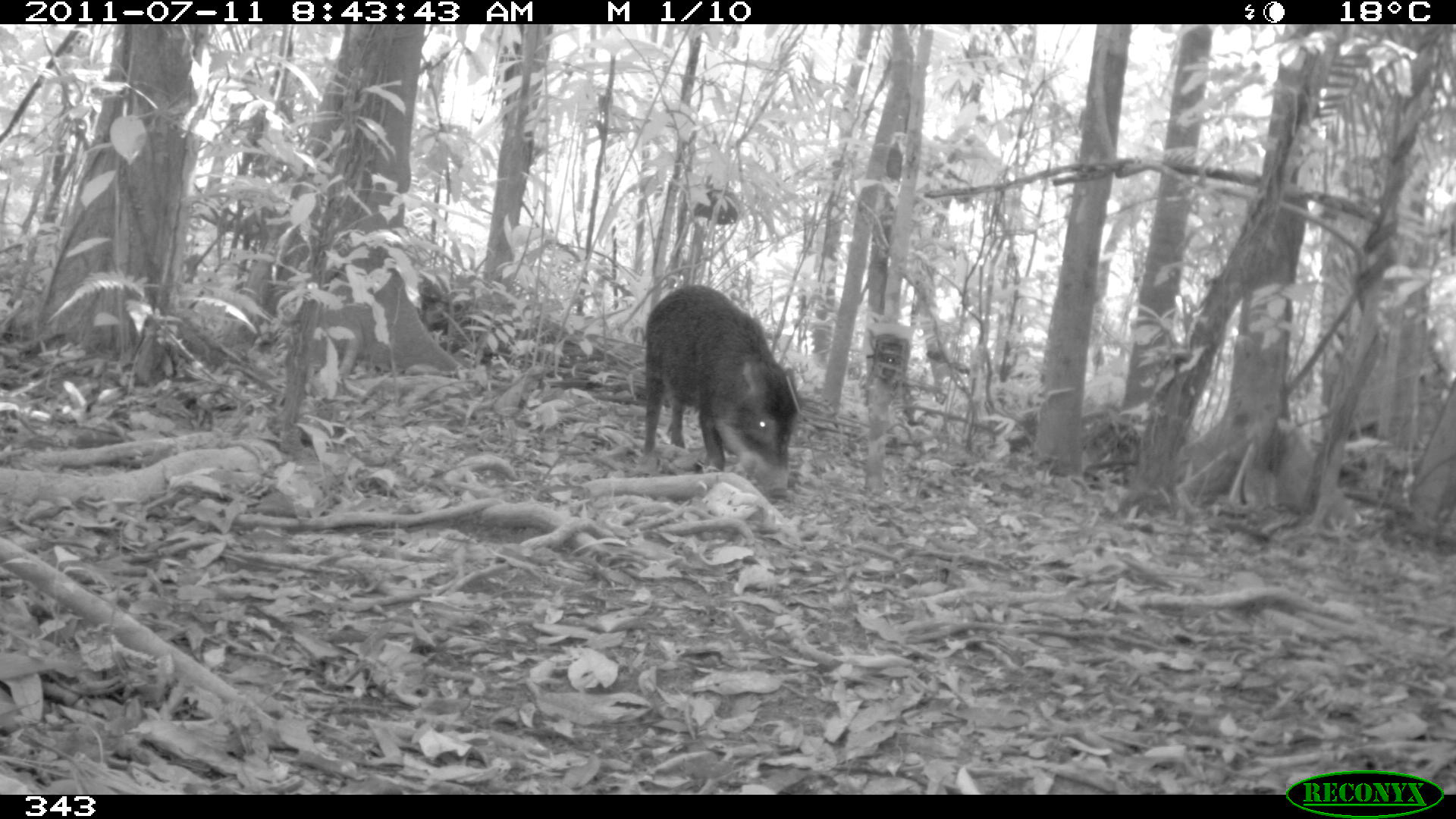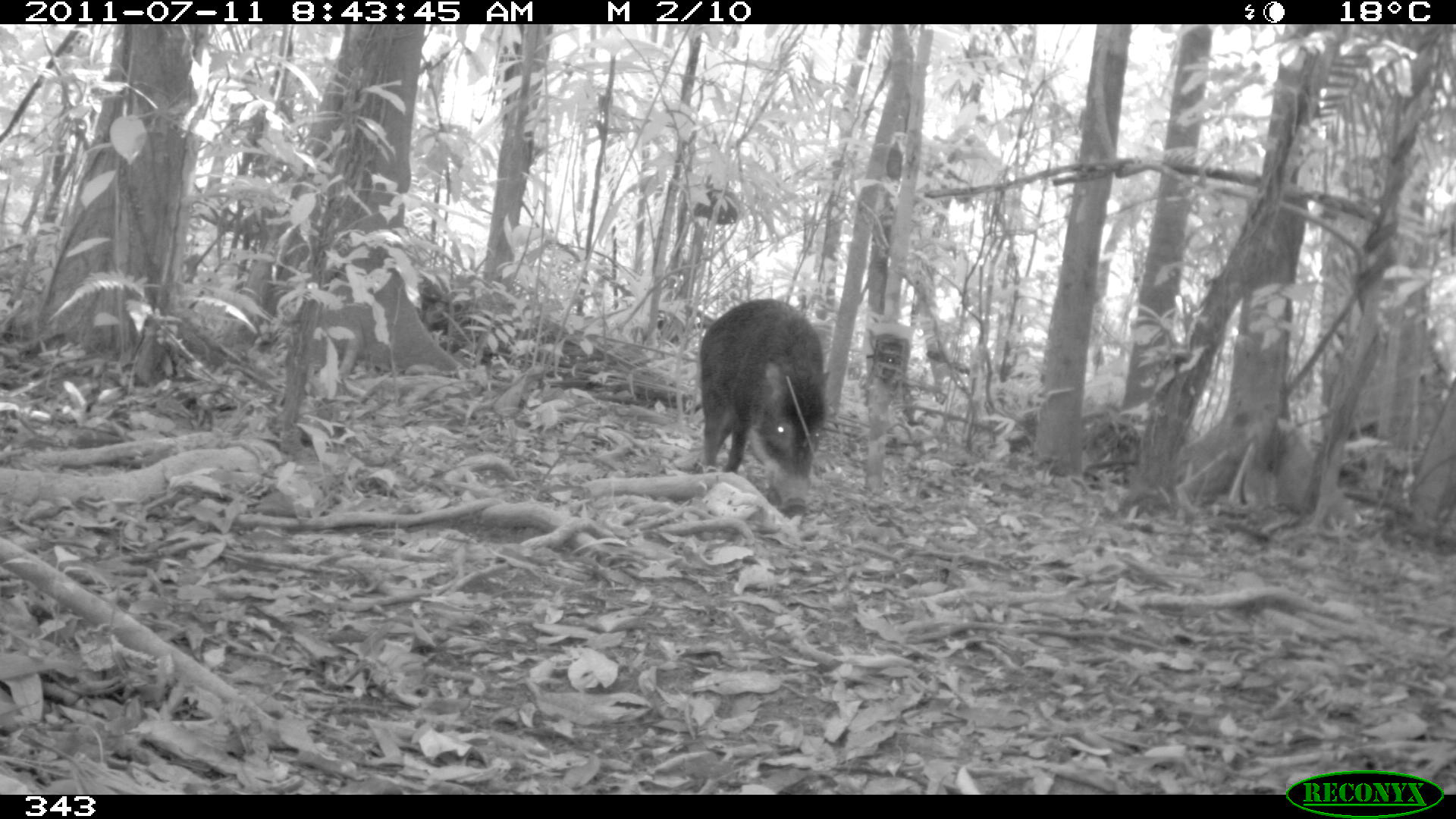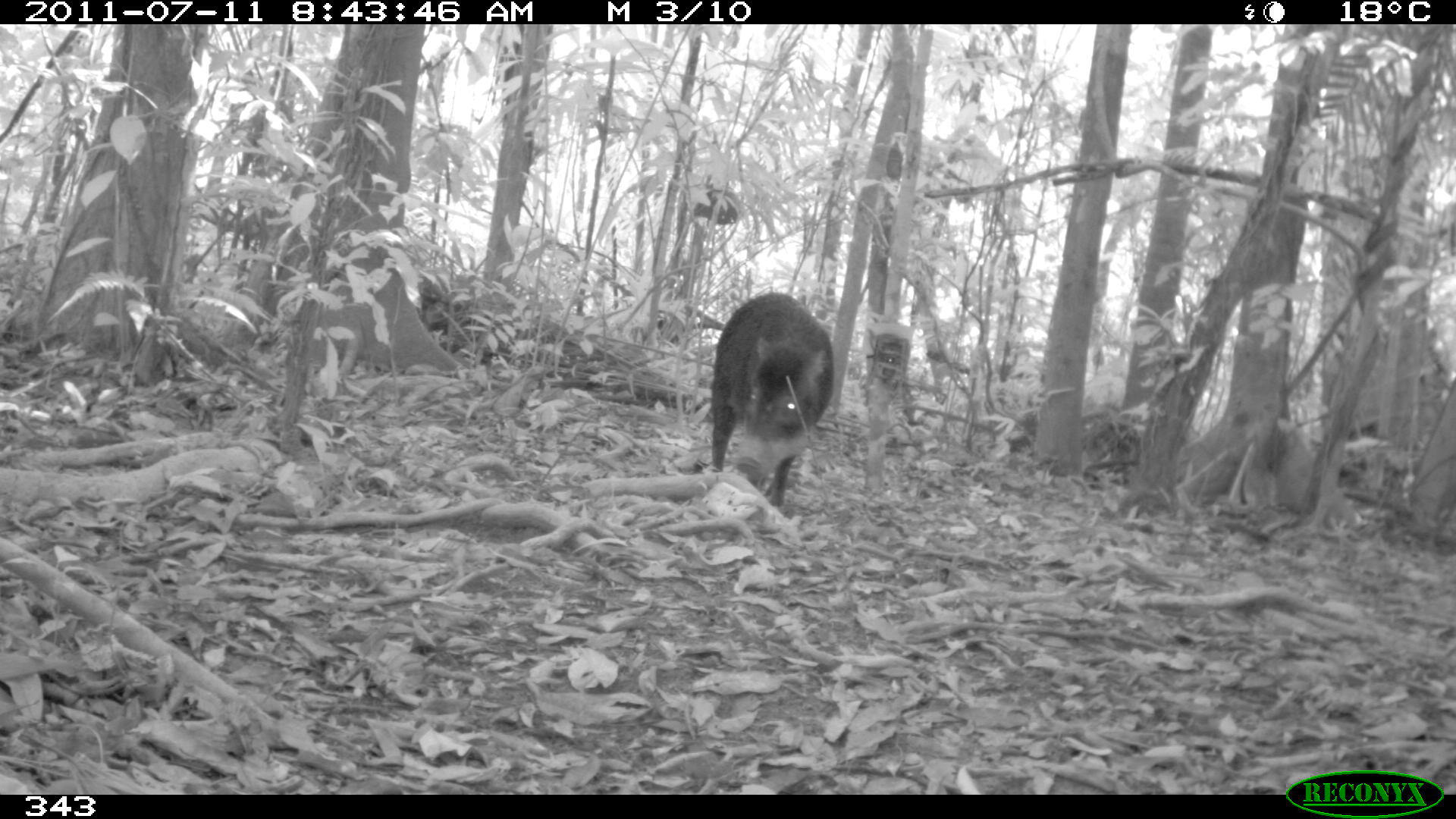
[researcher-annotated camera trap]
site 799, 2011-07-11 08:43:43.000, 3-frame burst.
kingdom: Animalia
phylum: Chordata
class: Mammalia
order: Artiodactyla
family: Tayassuidae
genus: Tayassu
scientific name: Tayassu pecari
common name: white-lipped peccary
Tayassu pecari (white-lipped peccary).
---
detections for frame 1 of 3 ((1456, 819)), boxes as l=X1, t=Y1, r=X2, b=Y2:
tayassu pecari: l=639, t=283, r=797, b=490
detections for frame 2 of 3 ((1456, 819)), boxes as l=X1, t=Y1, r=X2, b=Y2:
tayassu pecari: l=697, t=297, r=830, b=515